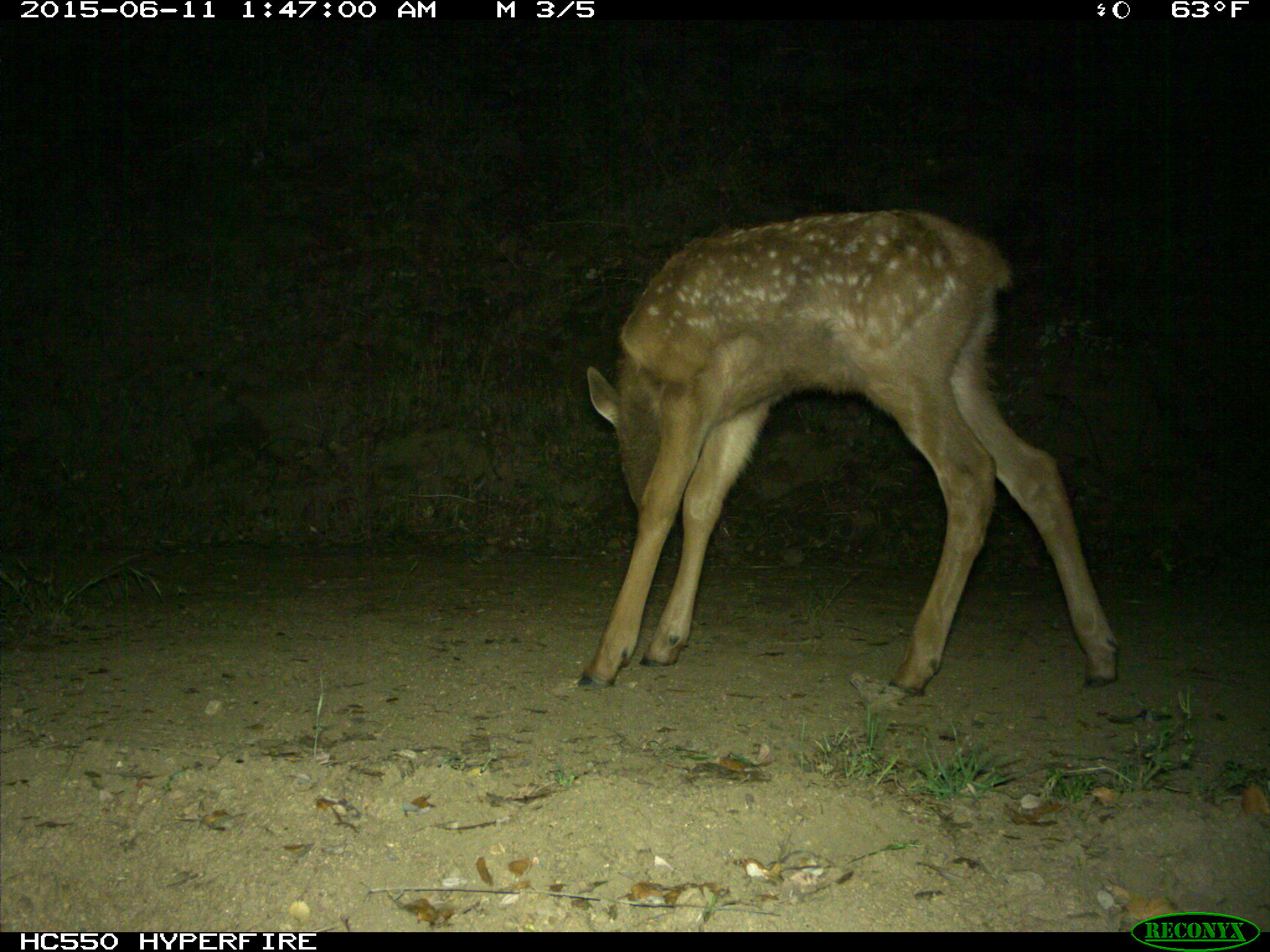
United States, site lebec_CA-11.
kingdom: Animalia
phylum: Chordata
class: Mammalia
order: Artiodactyla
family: Cervidae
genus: Cervus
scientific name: Cervus canadensis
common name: elk